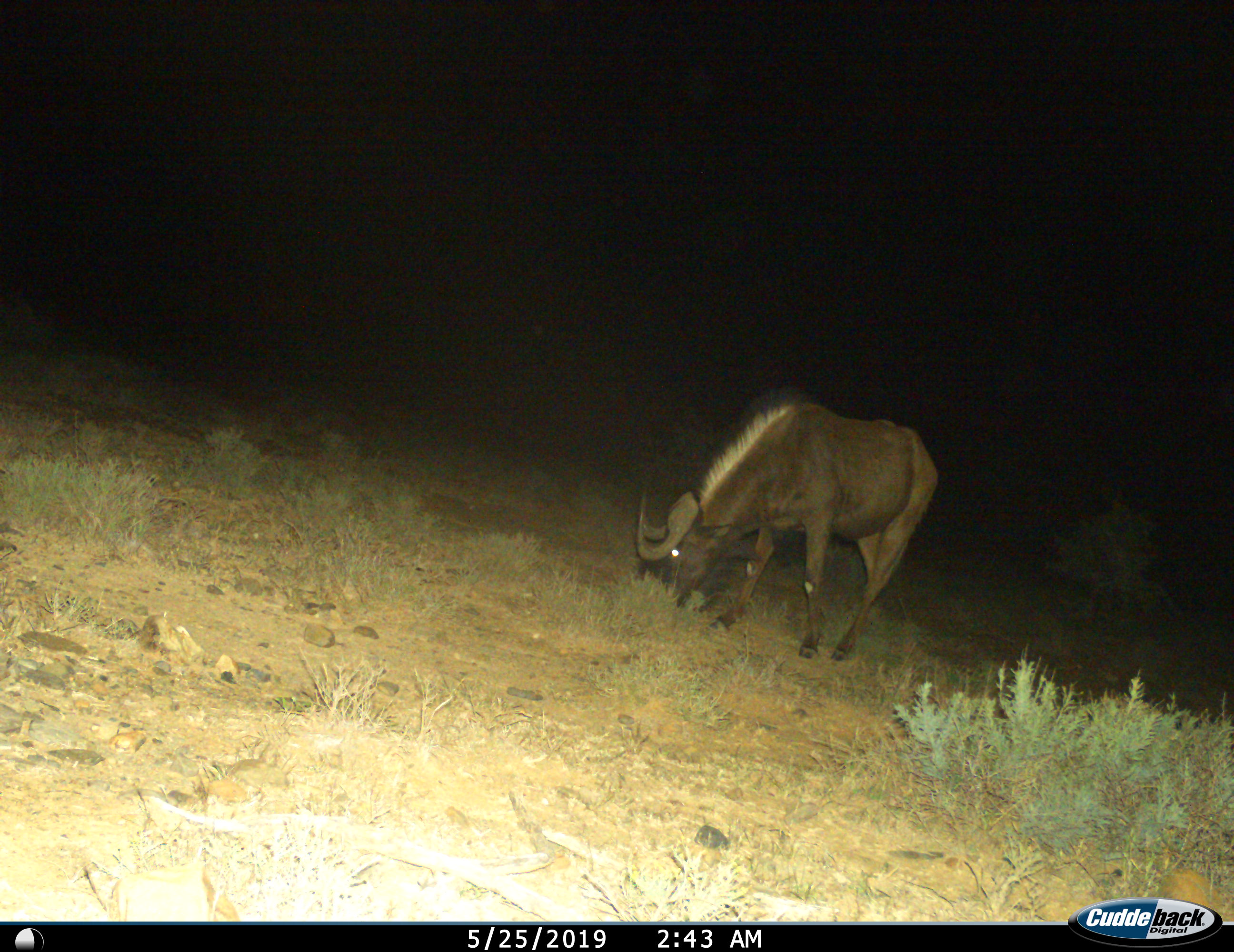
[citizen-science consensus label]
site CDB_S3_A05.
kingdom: Animalia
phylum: Chordata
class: Mammalia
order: Artiodactyla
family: Bovidae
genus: Connochaetes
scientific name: Connochaetes gnou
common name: black wildebeest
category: wildebeestblack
Wildebeestblack (black wildebeest) (Connochaetes gnou), count 1. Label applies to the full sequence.